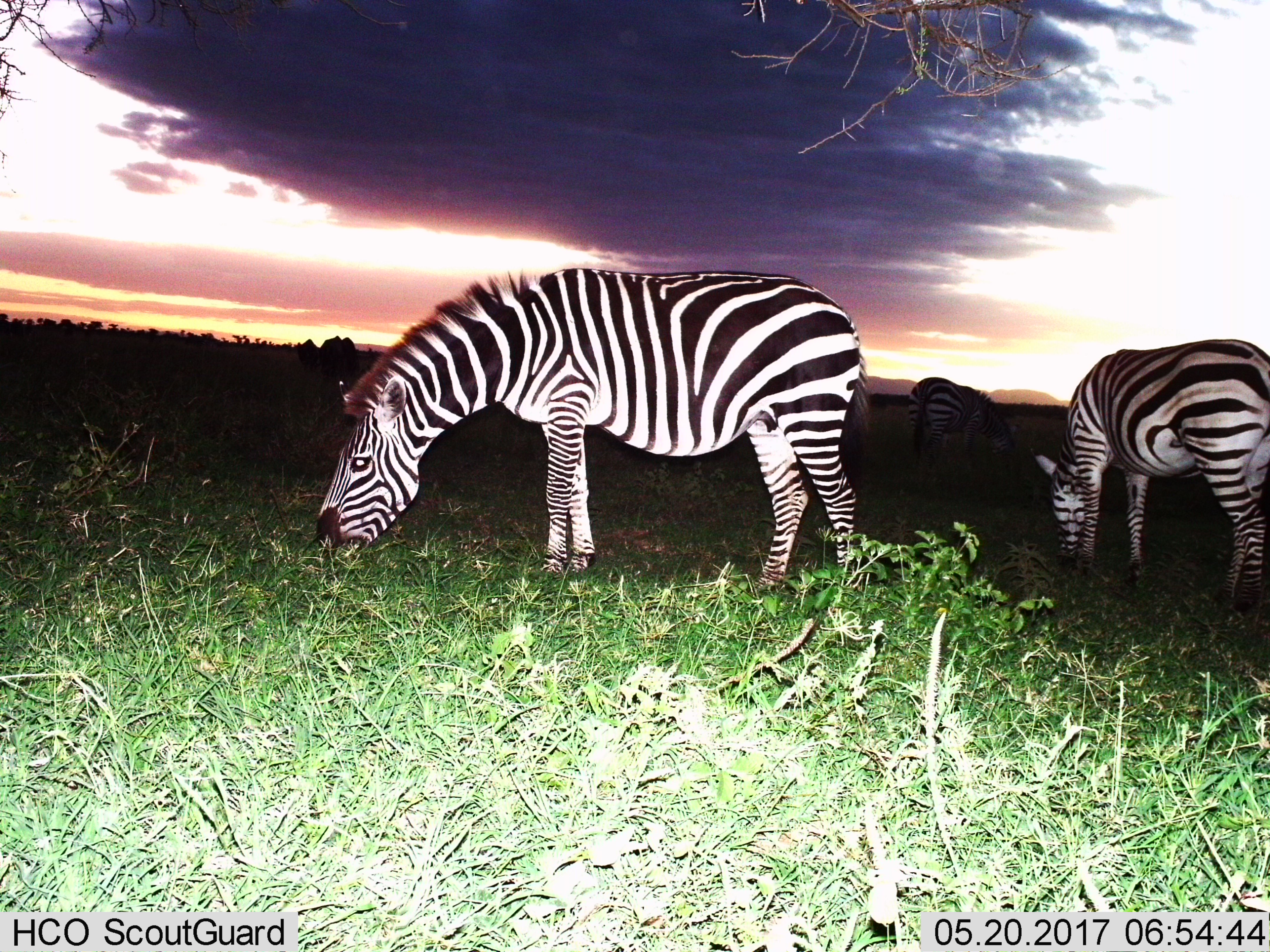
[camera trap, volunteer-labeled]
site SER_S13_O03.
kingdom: Animalia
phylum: Chordata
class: Mammalia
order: Perissodactyla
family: Equidae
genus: Equus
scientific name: Equus quagga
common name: plains zebra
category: zebraplains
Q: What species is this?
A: Zebraplains (plains zebra) (Equus quagga).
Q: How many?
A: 3.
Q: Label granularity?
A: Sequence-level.